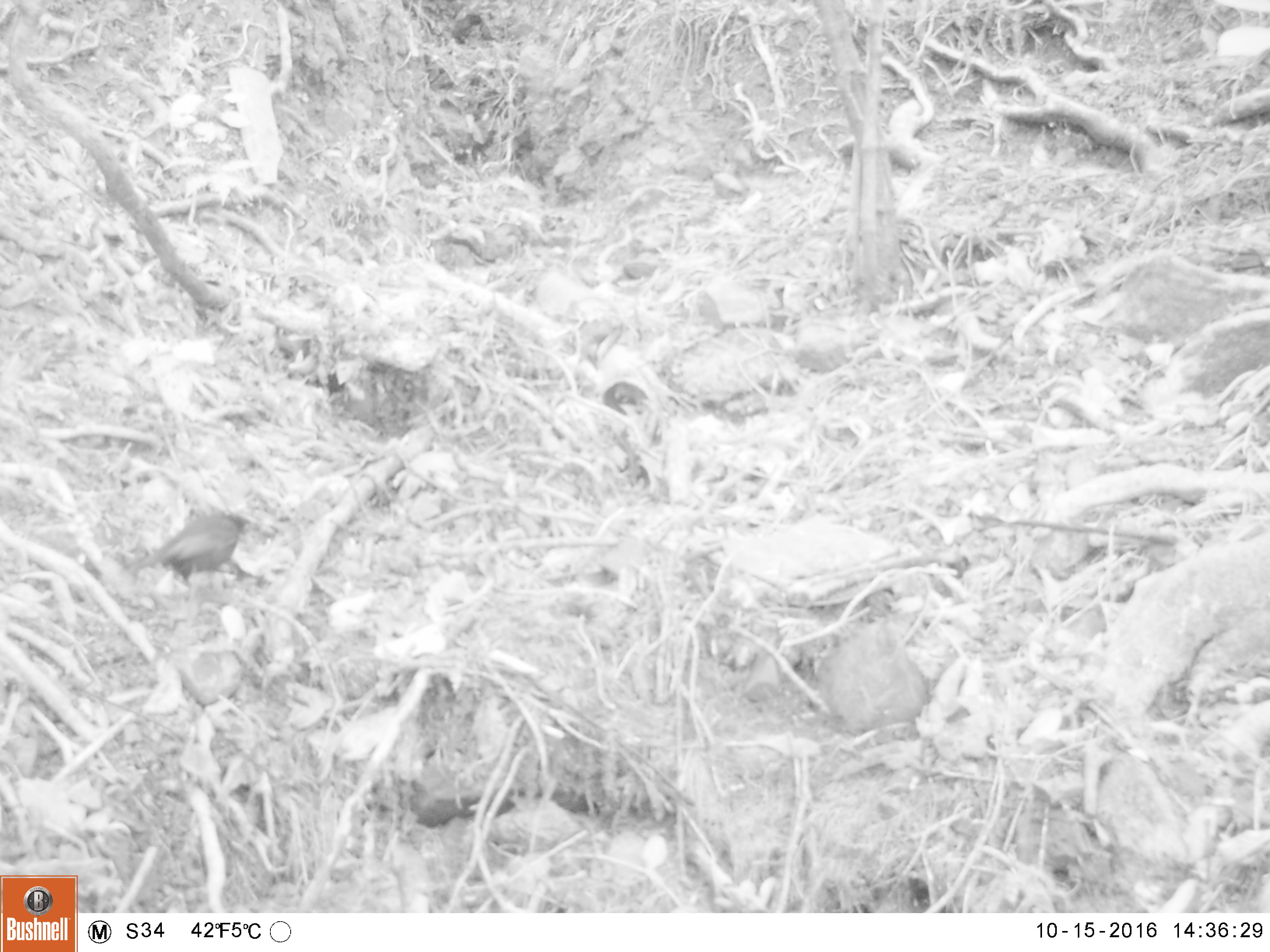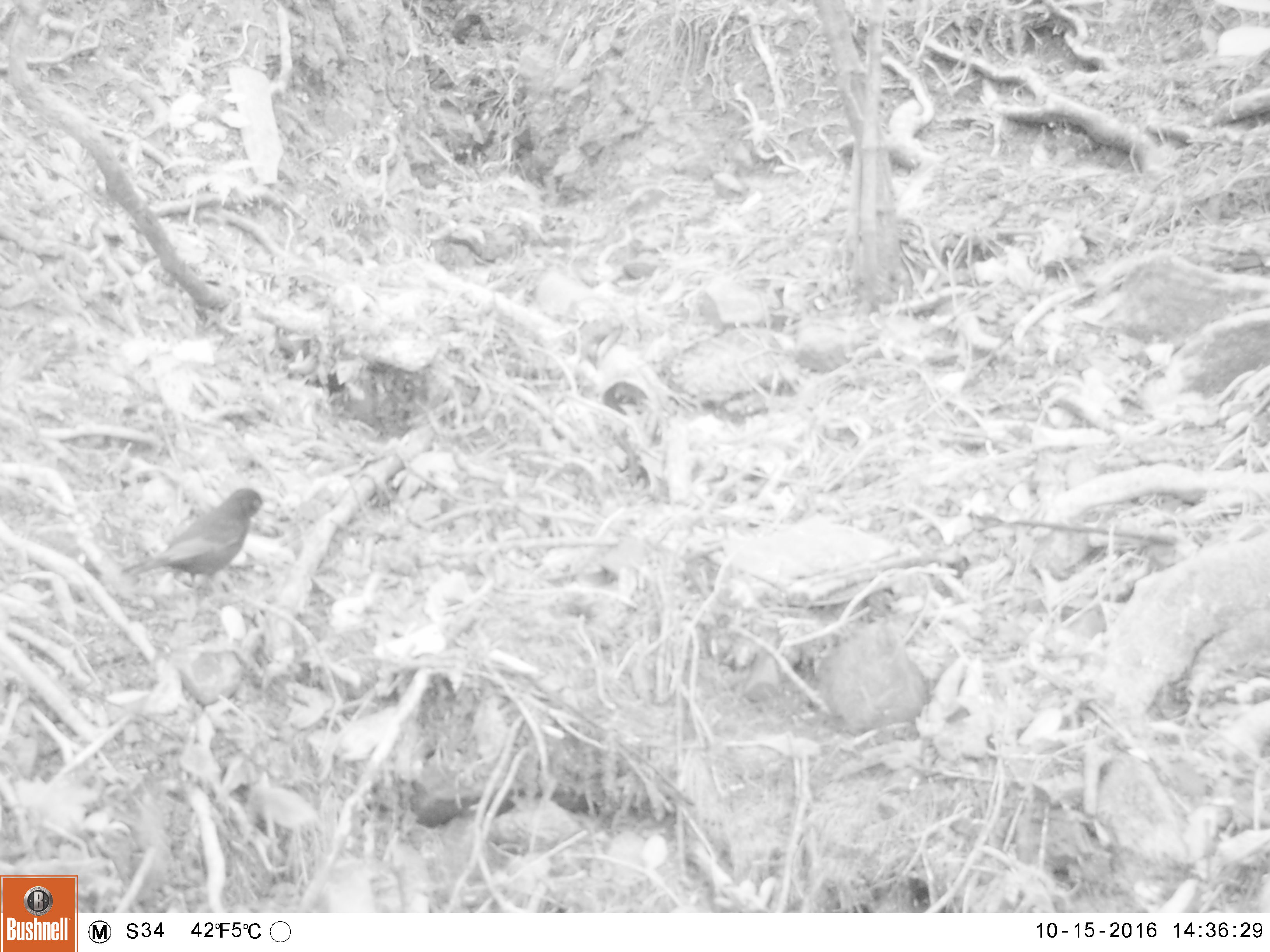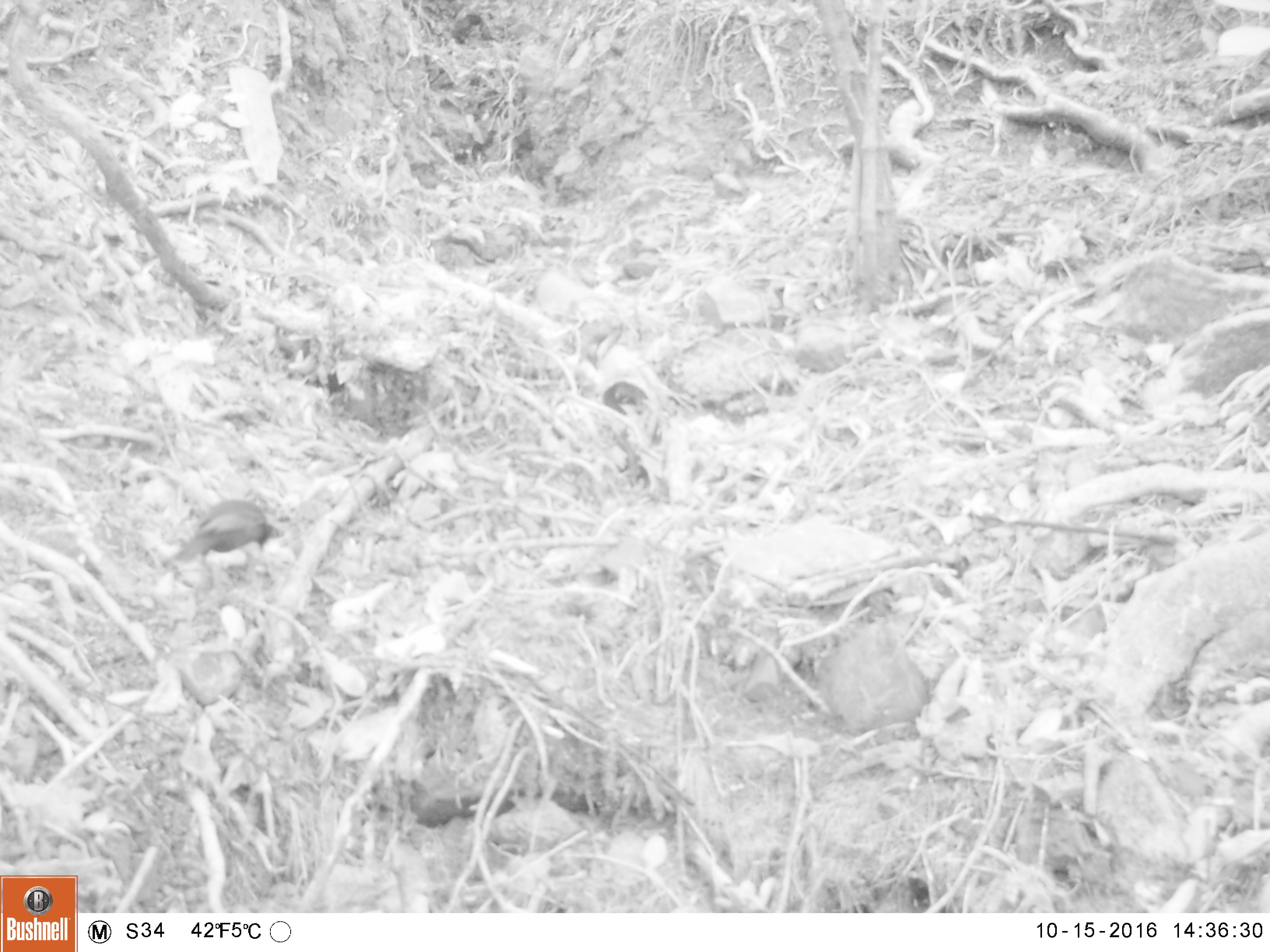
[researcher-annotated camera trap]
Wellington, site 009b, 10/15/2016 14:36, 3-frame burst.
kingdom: Animalia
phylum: Chordata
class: Aves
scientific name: Aves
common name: bird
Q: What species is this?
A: Bird (Aves).